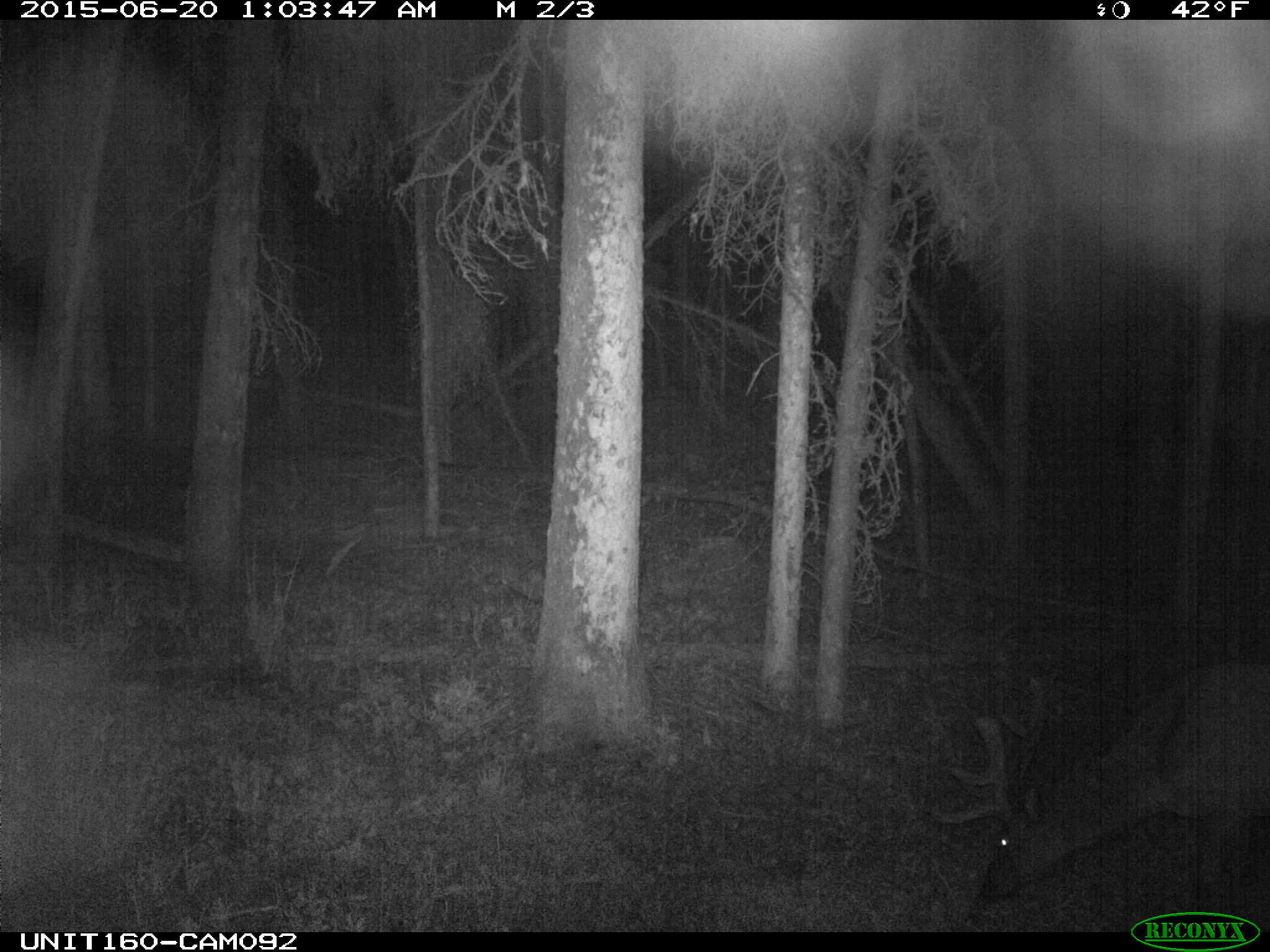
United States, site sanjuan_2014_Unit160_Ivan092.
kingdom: Animalia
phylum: Chordata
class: Mammalia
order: Artiodactyla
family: Cervidae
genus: Cervus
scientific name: Cervus elaphus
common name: red deer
Cervus elaphus (red deer).